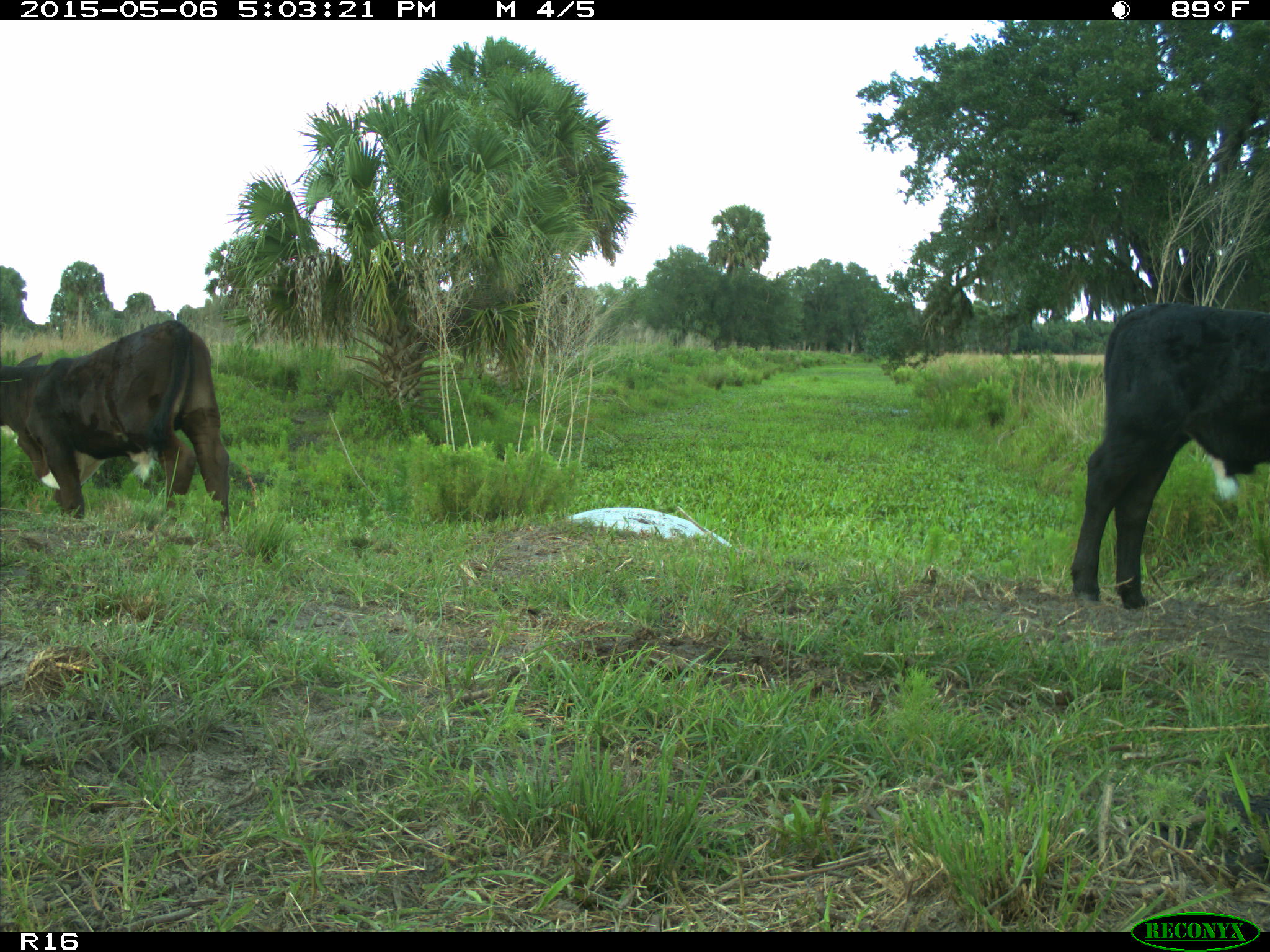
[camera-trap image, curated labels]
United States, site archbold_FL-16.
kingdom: Animalia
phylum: Chordata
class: Mammalia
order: Artiodactyla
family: Bovidae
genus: Bos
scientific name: Bos taurus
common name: domestic cow